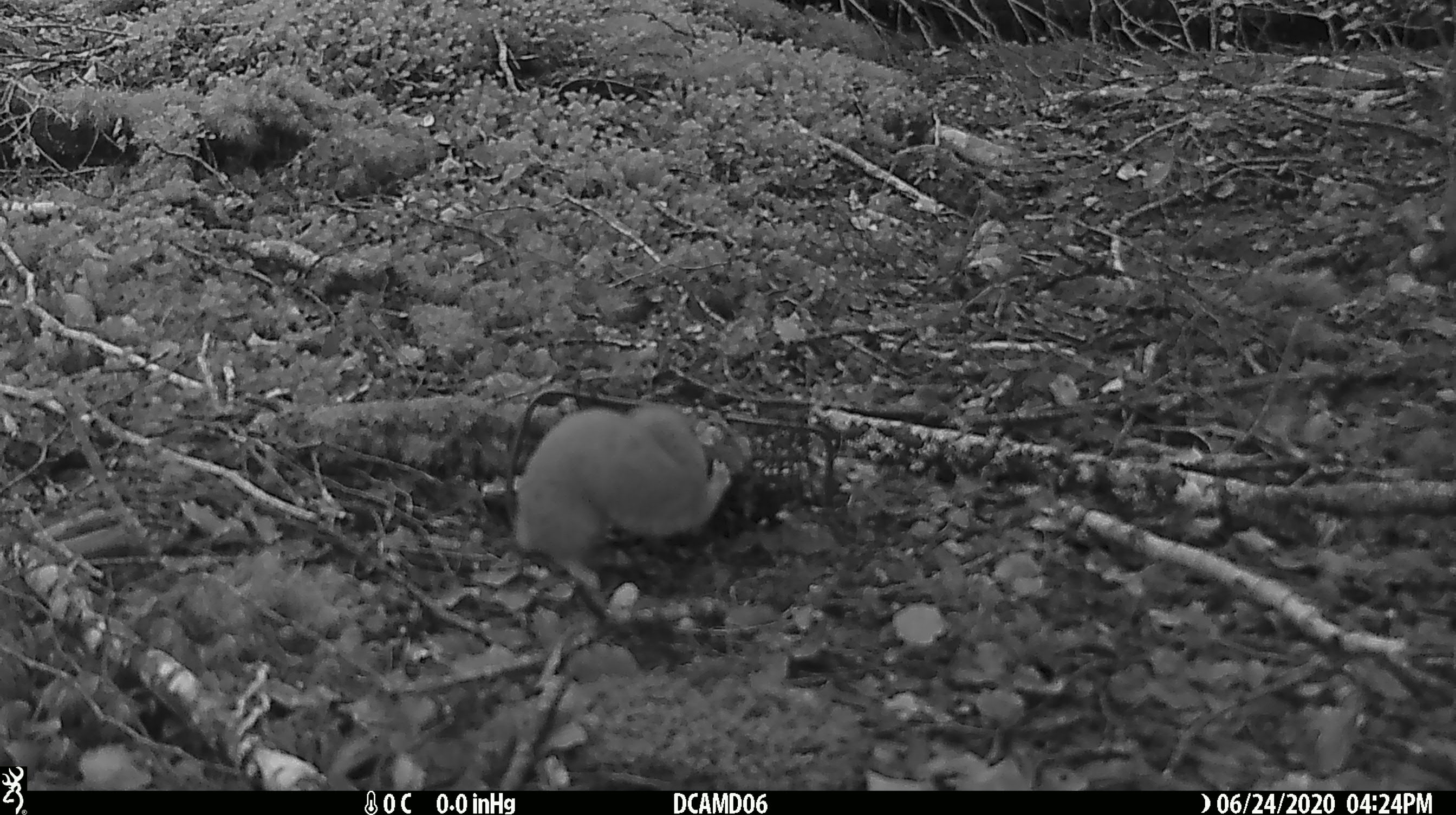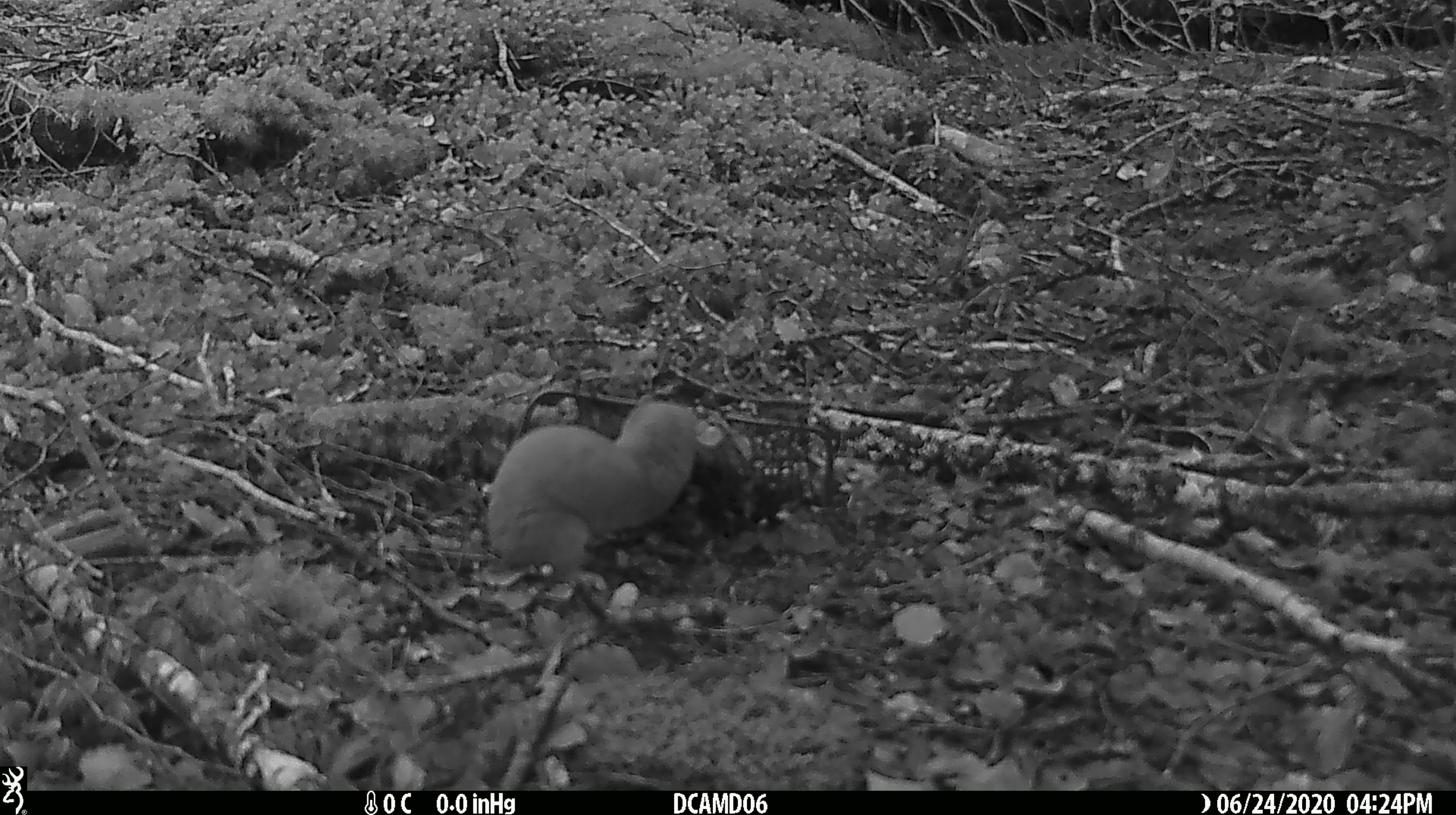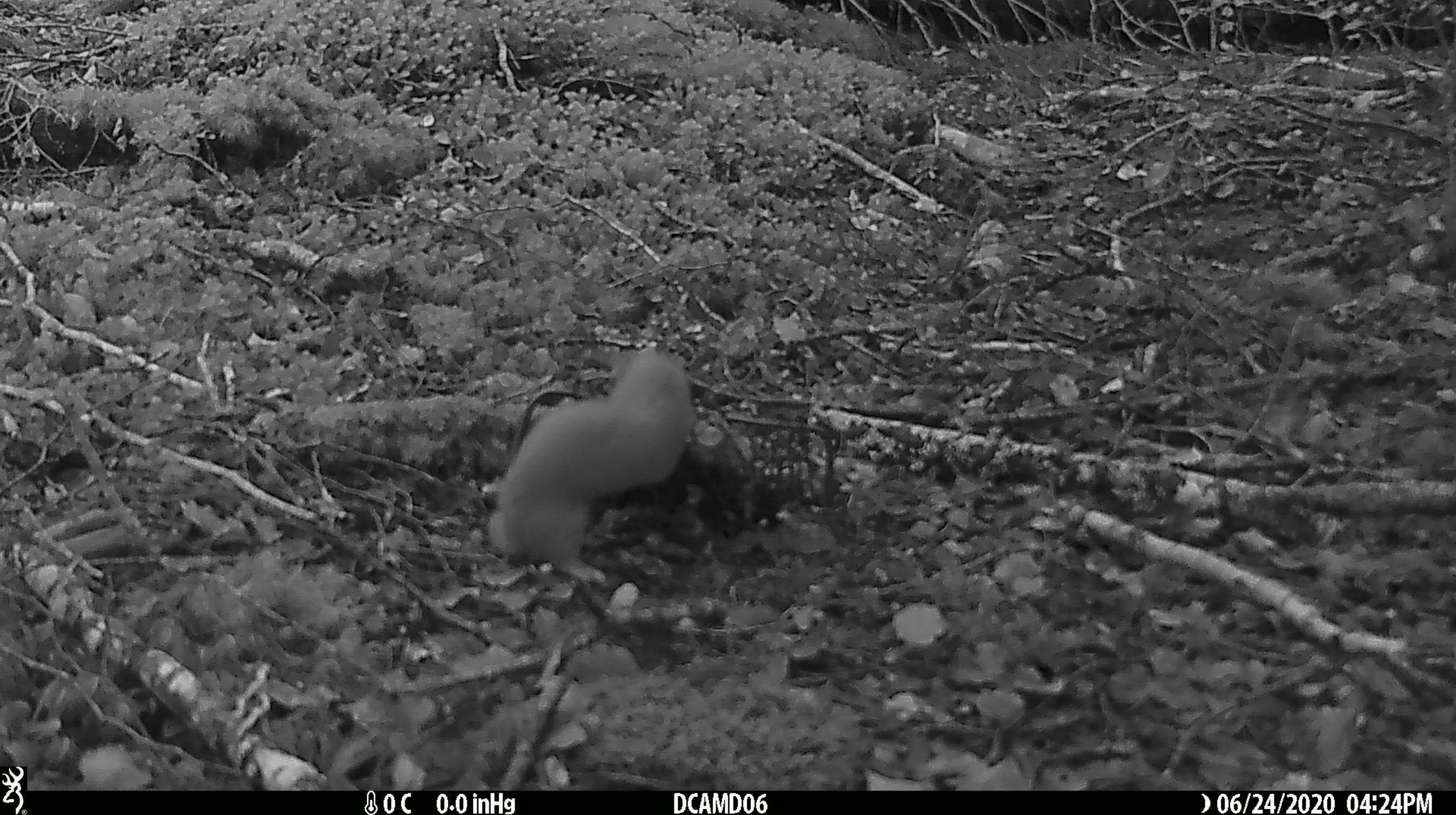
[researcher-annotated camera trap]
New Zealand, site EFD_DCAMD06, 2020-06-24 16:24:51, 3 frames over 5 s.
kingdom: Animalia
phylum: Chordata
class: Mammalia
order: Carnivora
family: Mustelidae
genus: Mustela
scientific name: Mustela nivalis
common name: least weasel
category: weasel